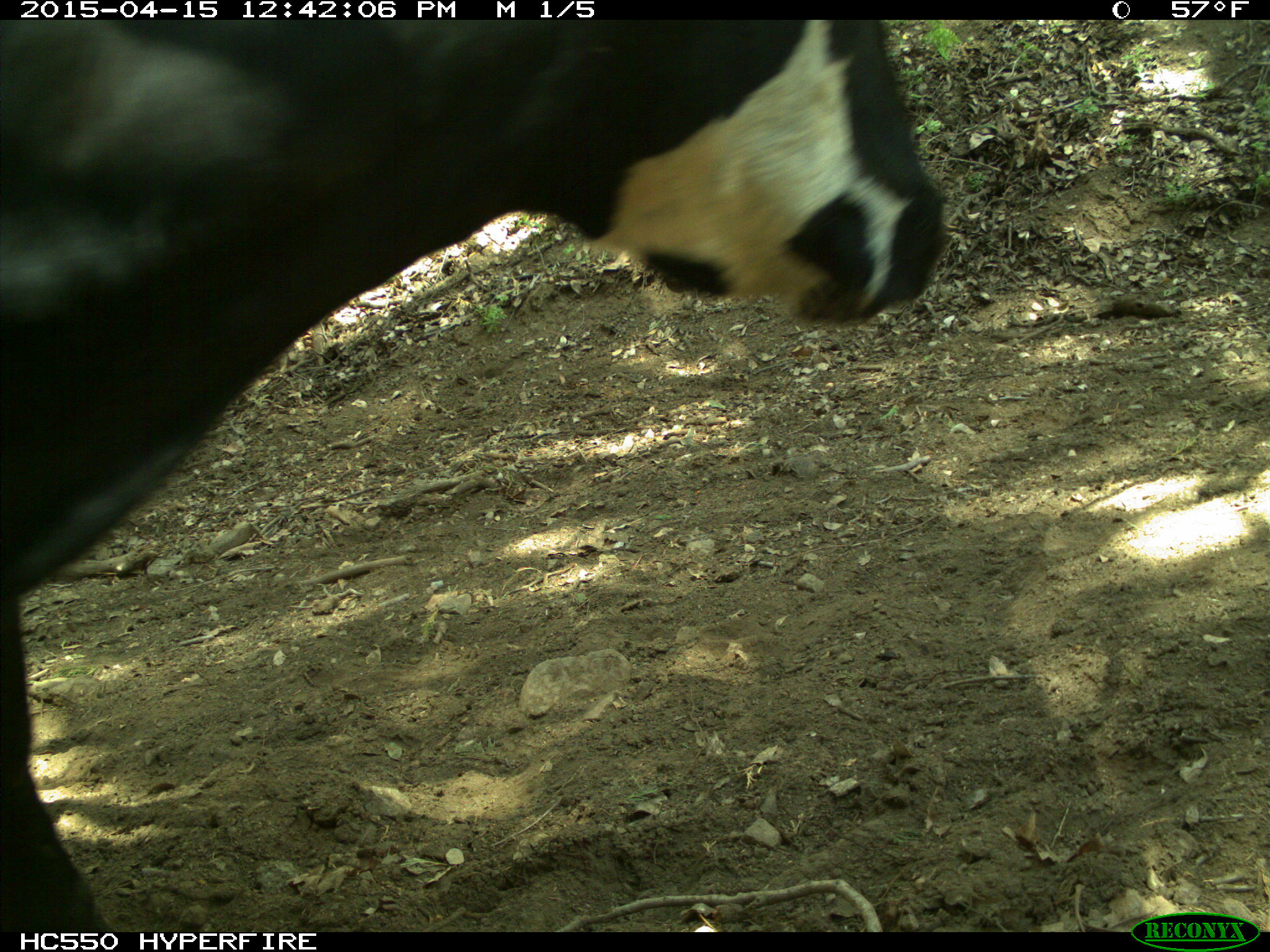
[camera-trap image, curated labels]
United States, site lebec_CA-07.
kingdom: Animalia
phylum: Chordata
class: Mammalia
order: Artiodactyla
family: Bovidae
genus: Bos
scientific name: Bos taurus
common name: domestic cow